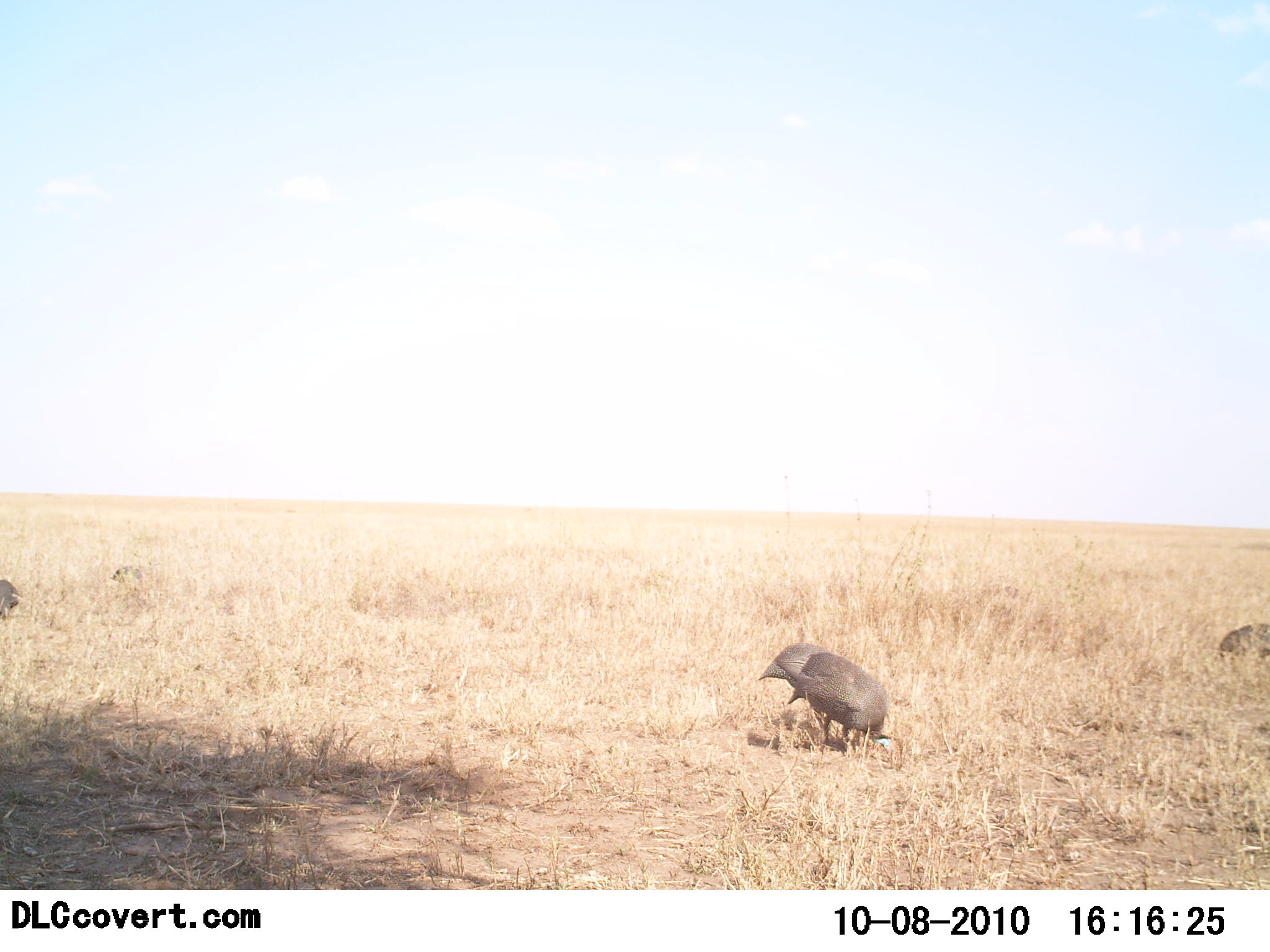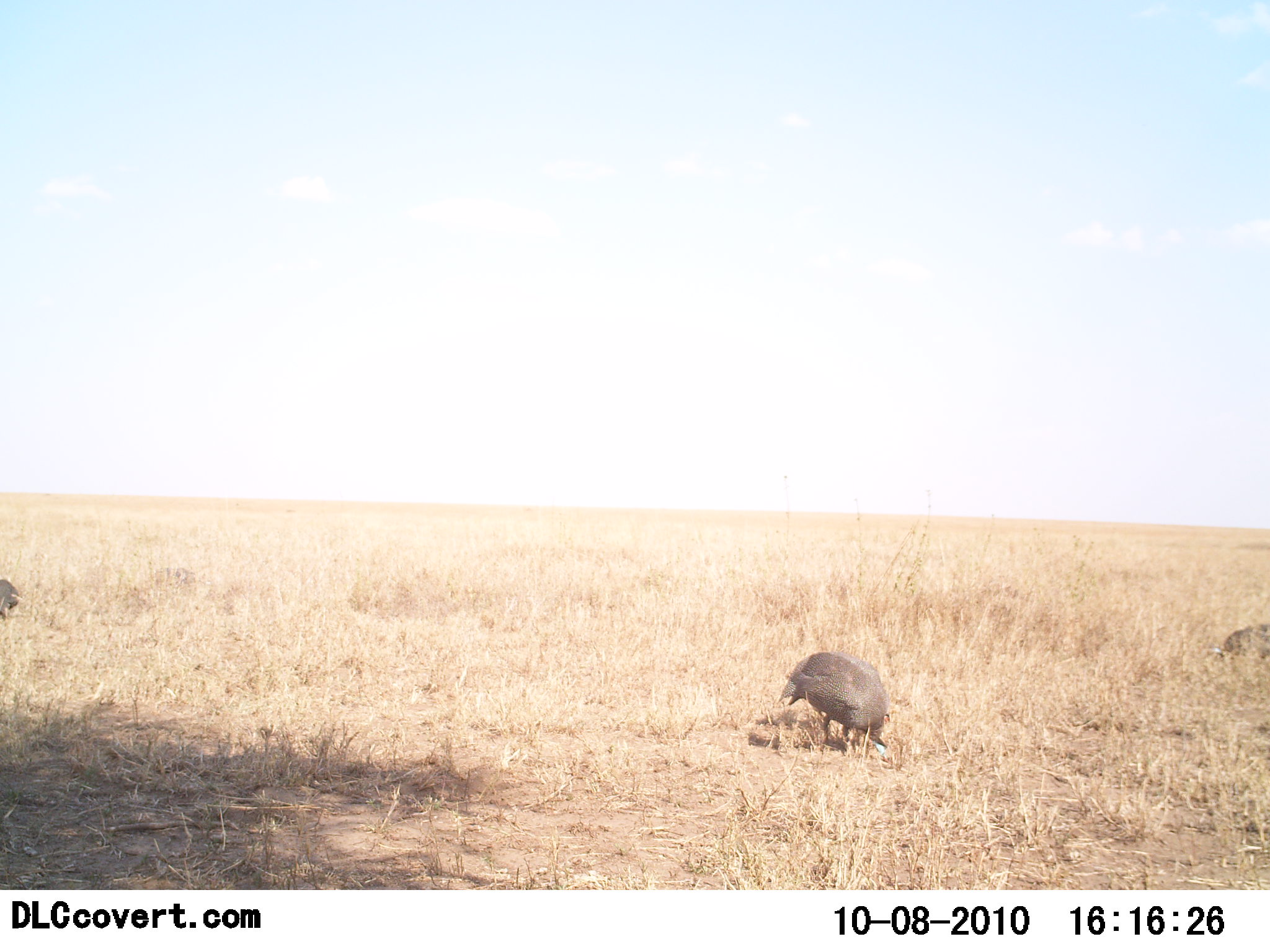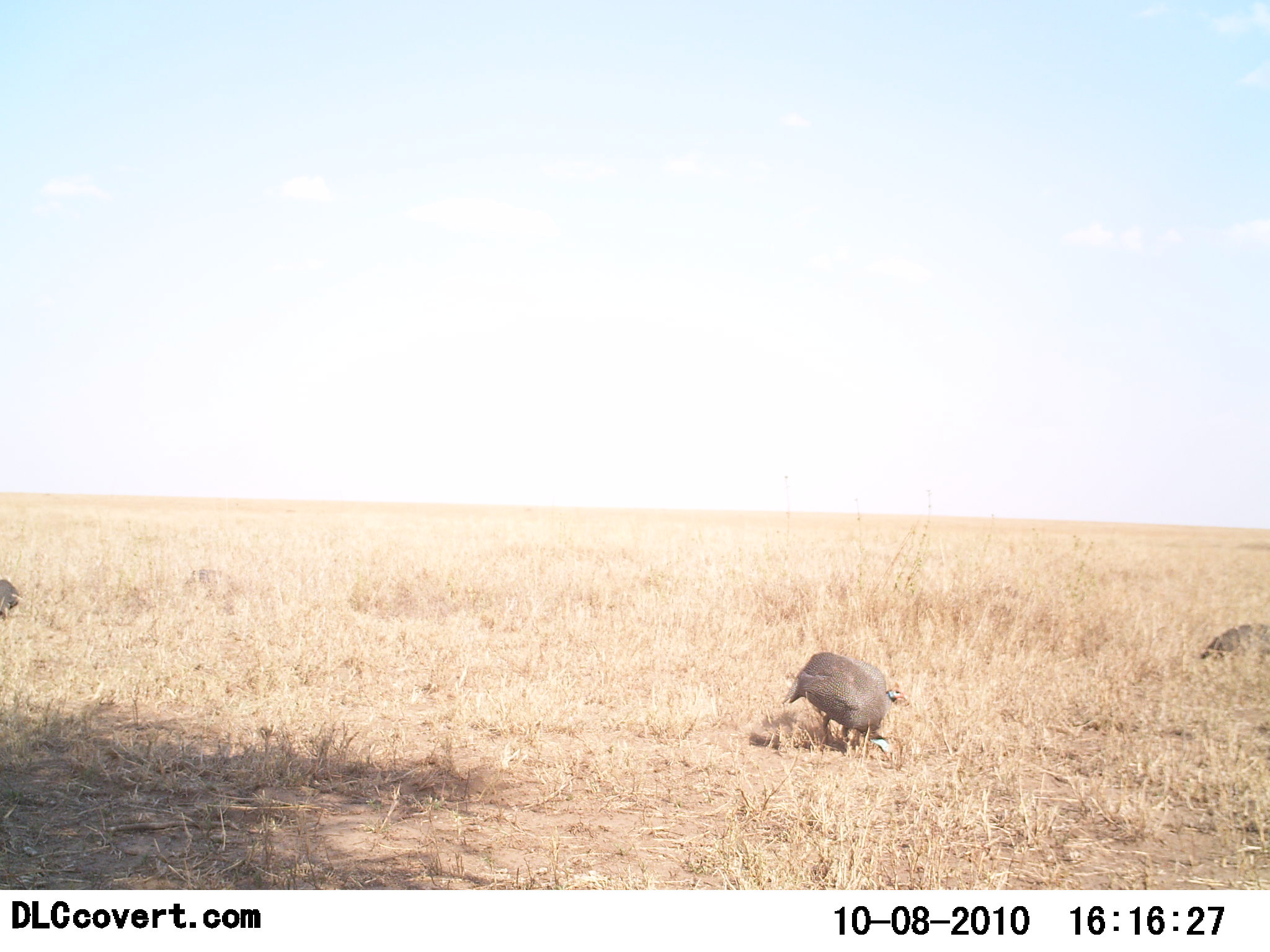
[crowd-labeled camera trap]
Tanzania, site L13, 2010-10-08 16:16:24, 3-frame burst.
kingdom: Animalia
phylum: Chordata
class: Aves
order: Galliformes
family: Numididae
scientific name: Numididae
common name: guinea fowl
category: guineafowl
Guineafowl (guinea fowl) (Numididae), count 4. Behavior (volunteer vote fractions): standing 29%, resting 0%, moving 38%, interacting 0%. Young present (vote fraction): 0%. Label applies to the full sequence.